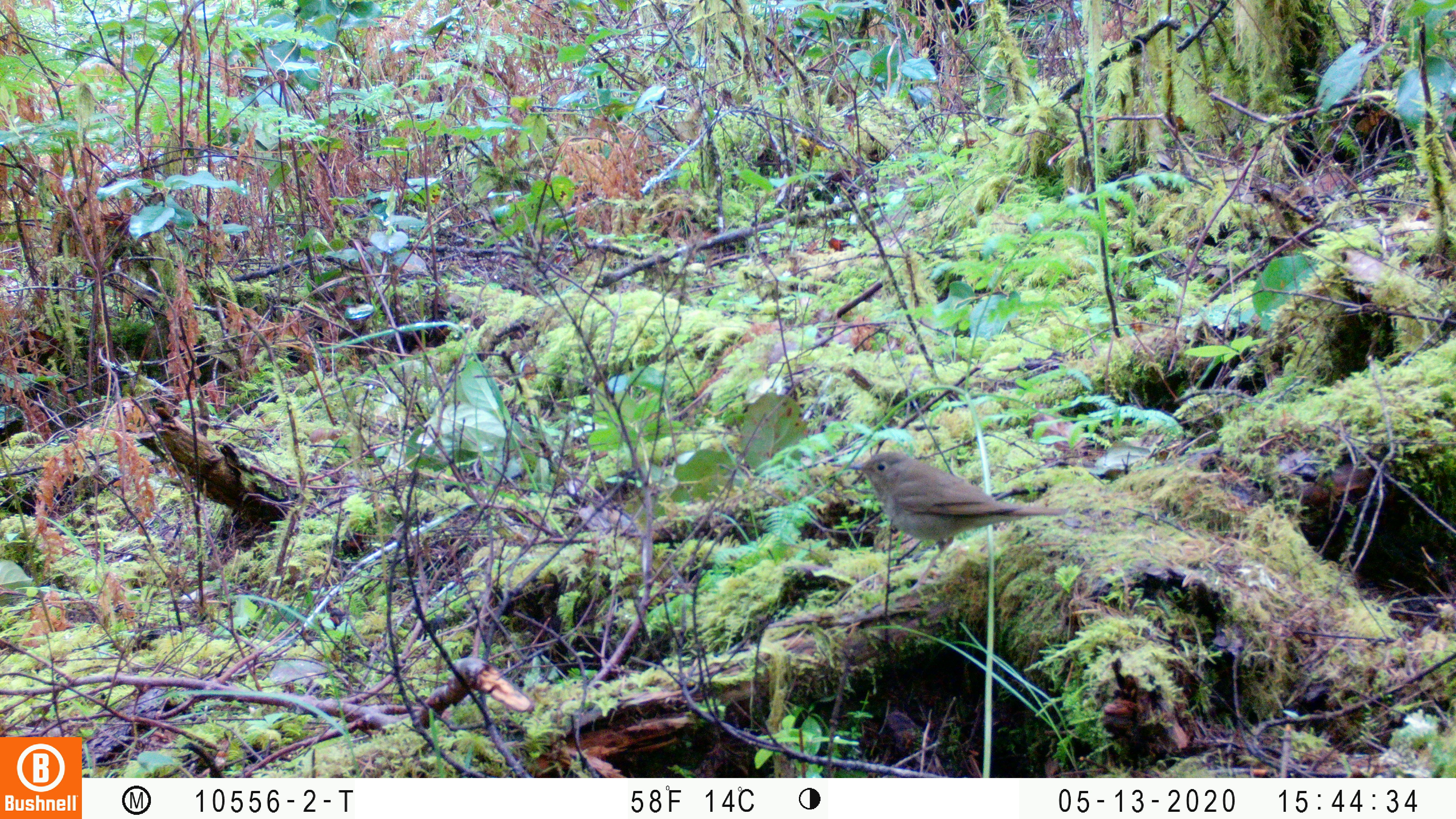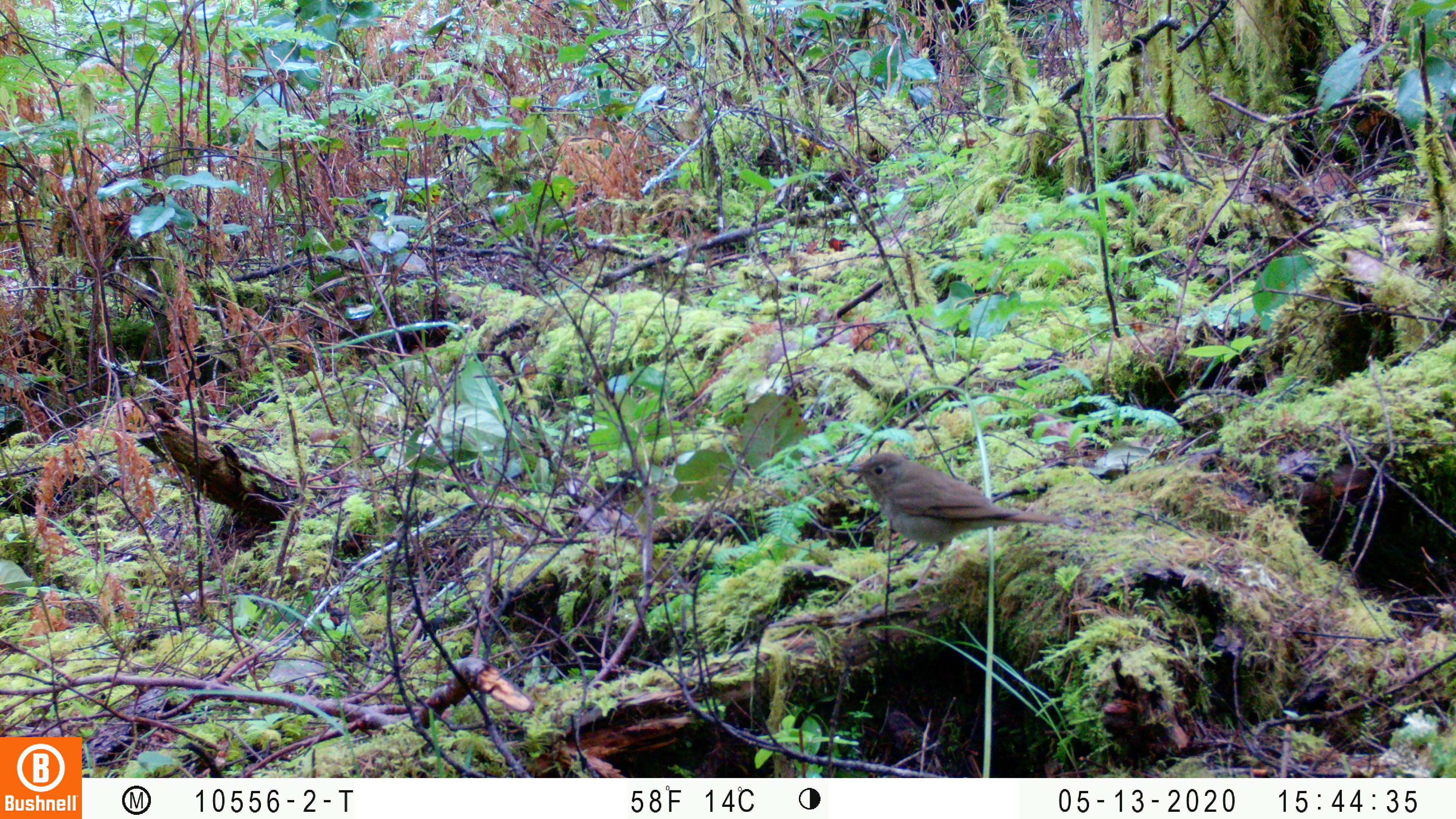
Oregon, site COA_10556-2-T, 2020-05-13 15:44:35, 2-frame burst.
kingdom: Animalia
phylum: Chordata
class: Aves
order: Passeriformes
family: Turdidae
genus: Catharus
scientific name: Catharus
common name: brown thrushes and nightingale-thrushes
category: catharus species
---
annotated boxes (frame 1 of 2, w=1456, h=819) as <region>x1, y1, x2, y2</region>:
catharus species: <region>840, 444, 1071, 599</region>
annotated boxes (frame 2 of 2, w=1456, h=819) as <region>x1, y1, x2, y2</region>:
catharus species: <region>844, 445, 1073, 601</region>